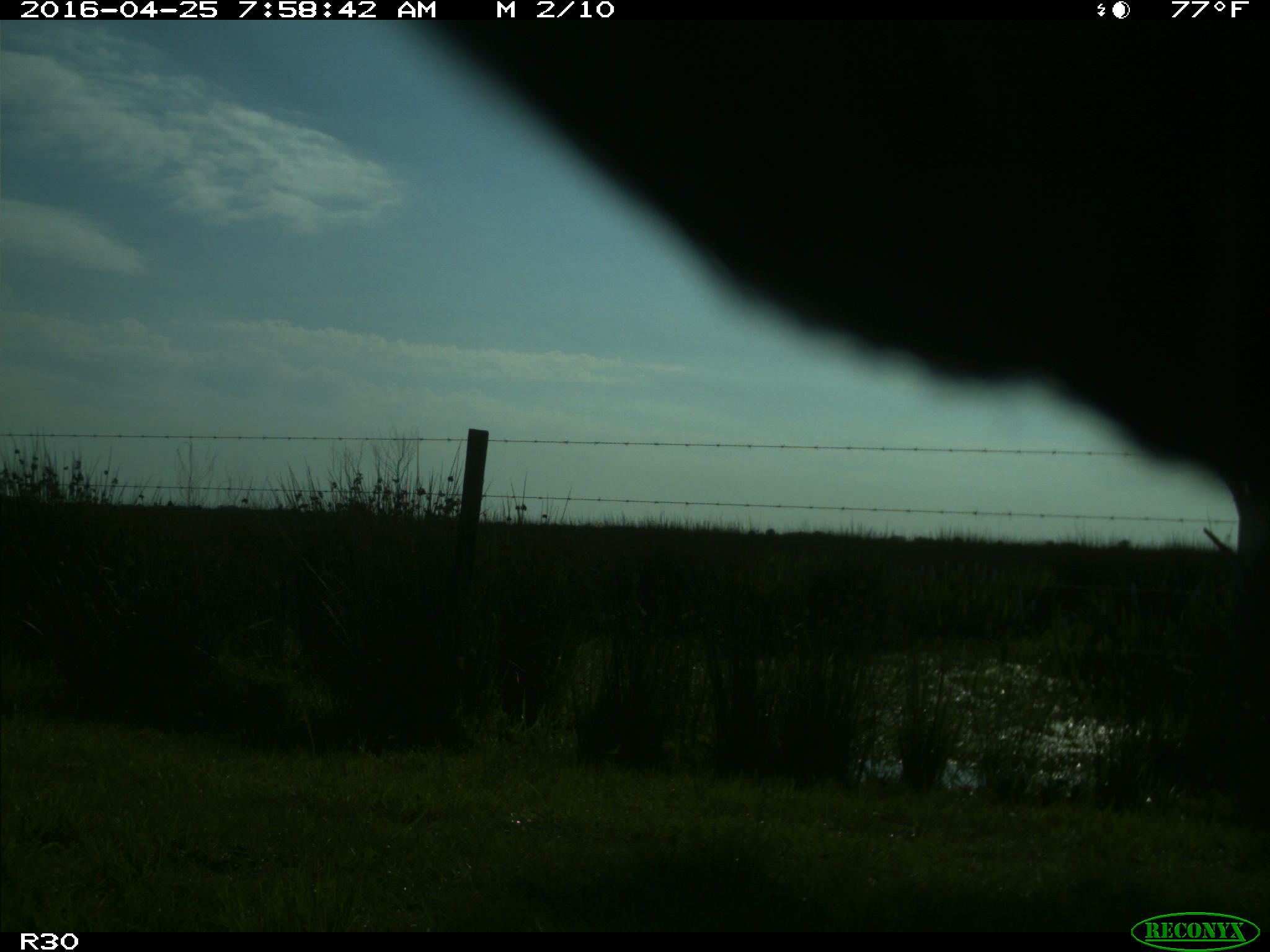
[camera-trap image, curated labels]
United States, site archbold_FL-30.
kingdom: Animalia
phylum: Chordata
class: Mammalia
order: Artiodactyla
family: Bovidae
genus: Bos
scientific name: Bos taurus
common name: domestic cow